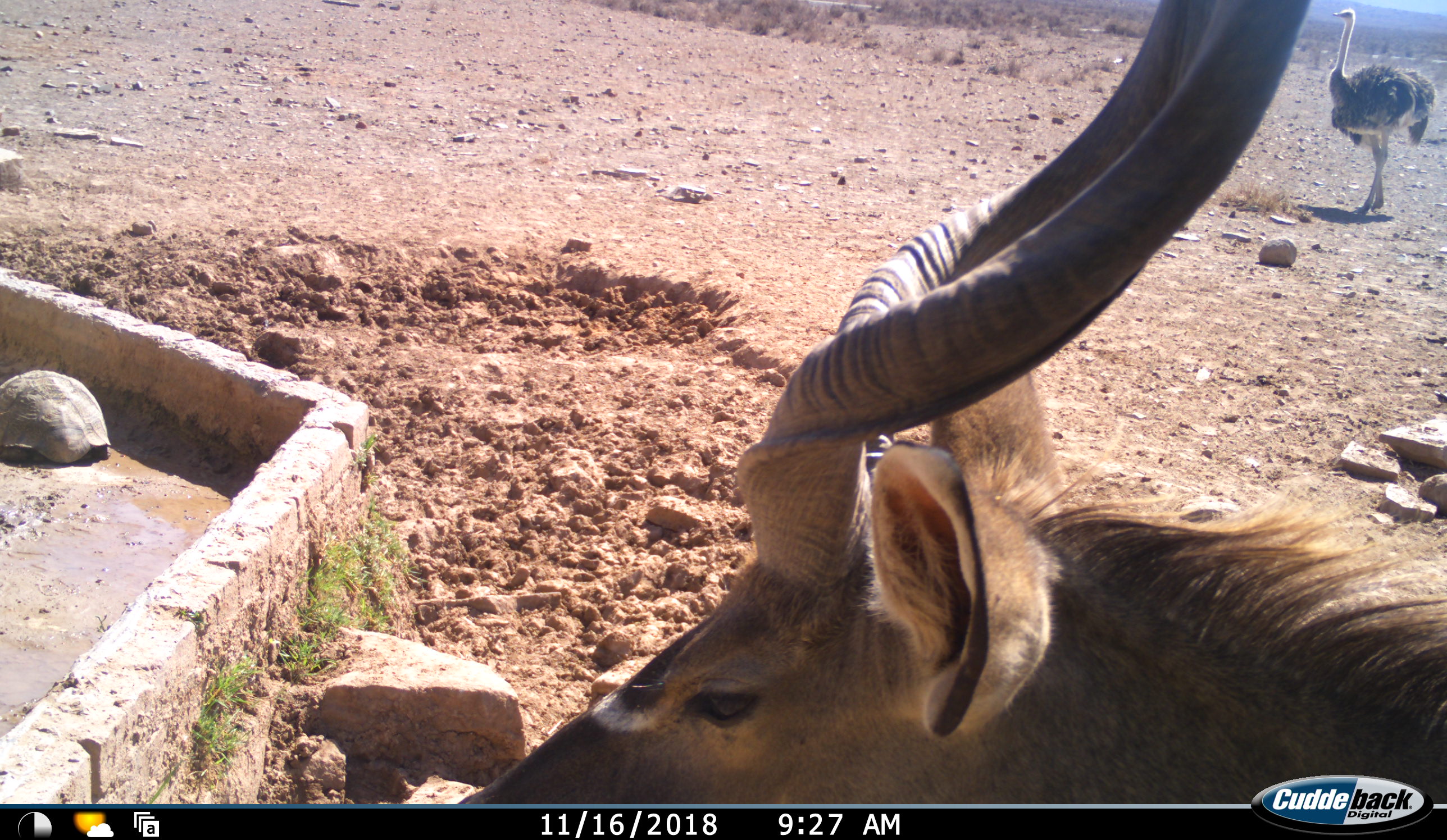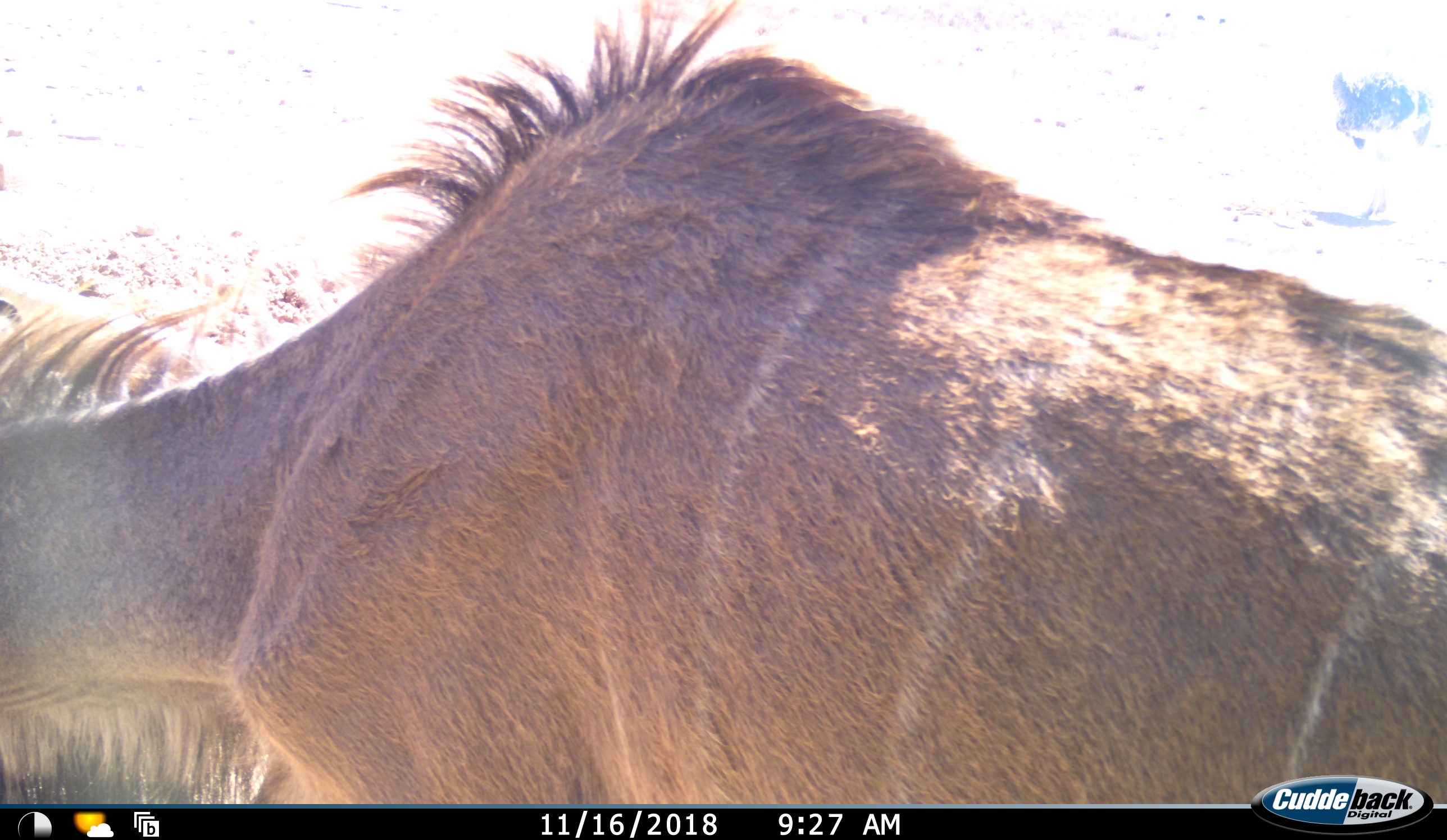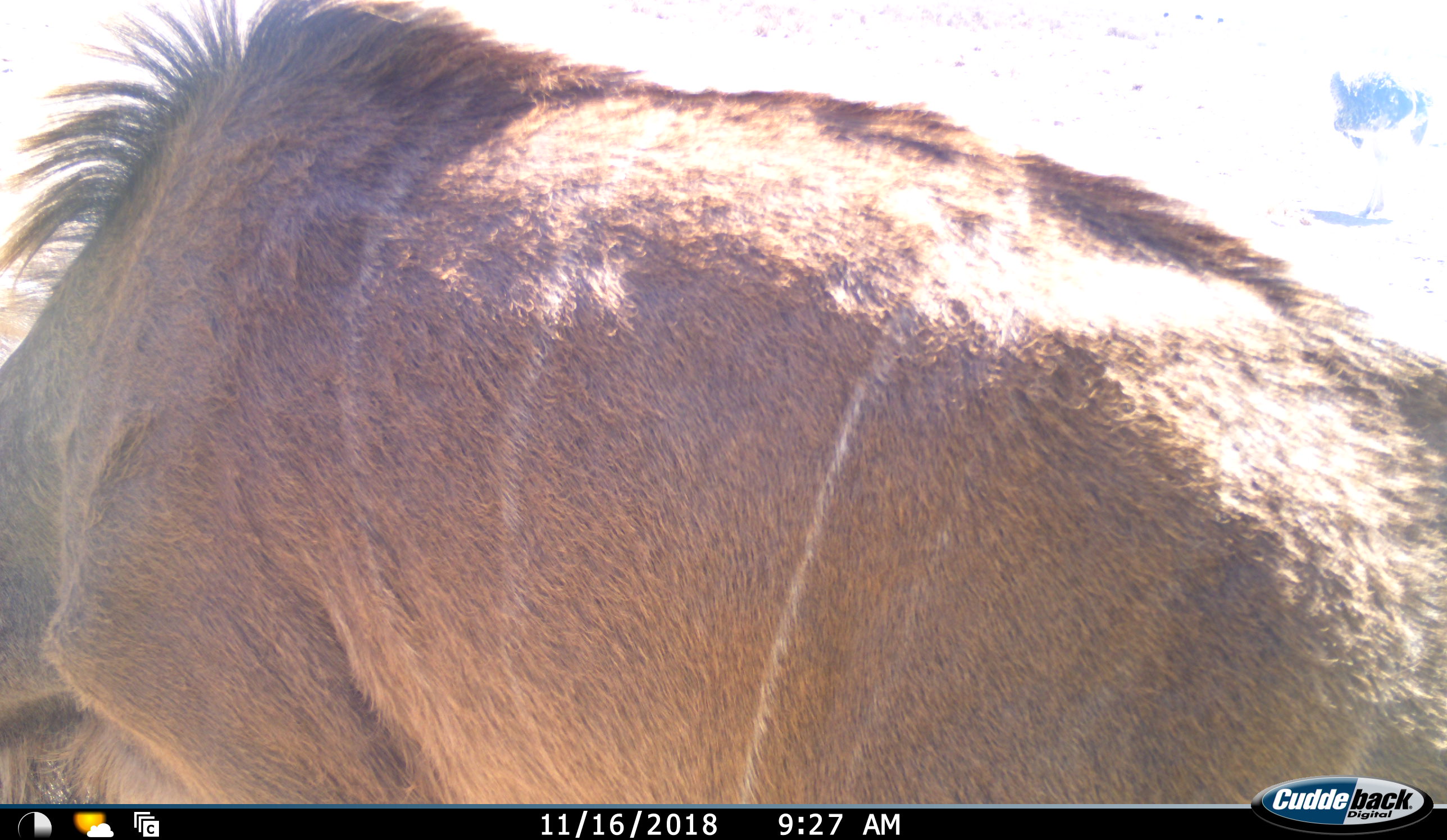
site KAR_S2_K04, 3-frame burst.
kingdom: Animalia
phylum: Chordata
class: Mammalia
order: Artiodactyla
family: Bovidae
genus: Tragelaphus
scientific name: Tragelaphus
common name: kudu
Kudu (Tragelaphus), count 1. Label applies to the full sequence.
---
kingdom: Animalia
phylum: Chordata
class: Aves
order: Struthioniformes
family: Struthionidae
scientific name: Struthionidae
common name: ostrich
Ostrich (Struthionidae), count 1. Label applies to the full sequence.